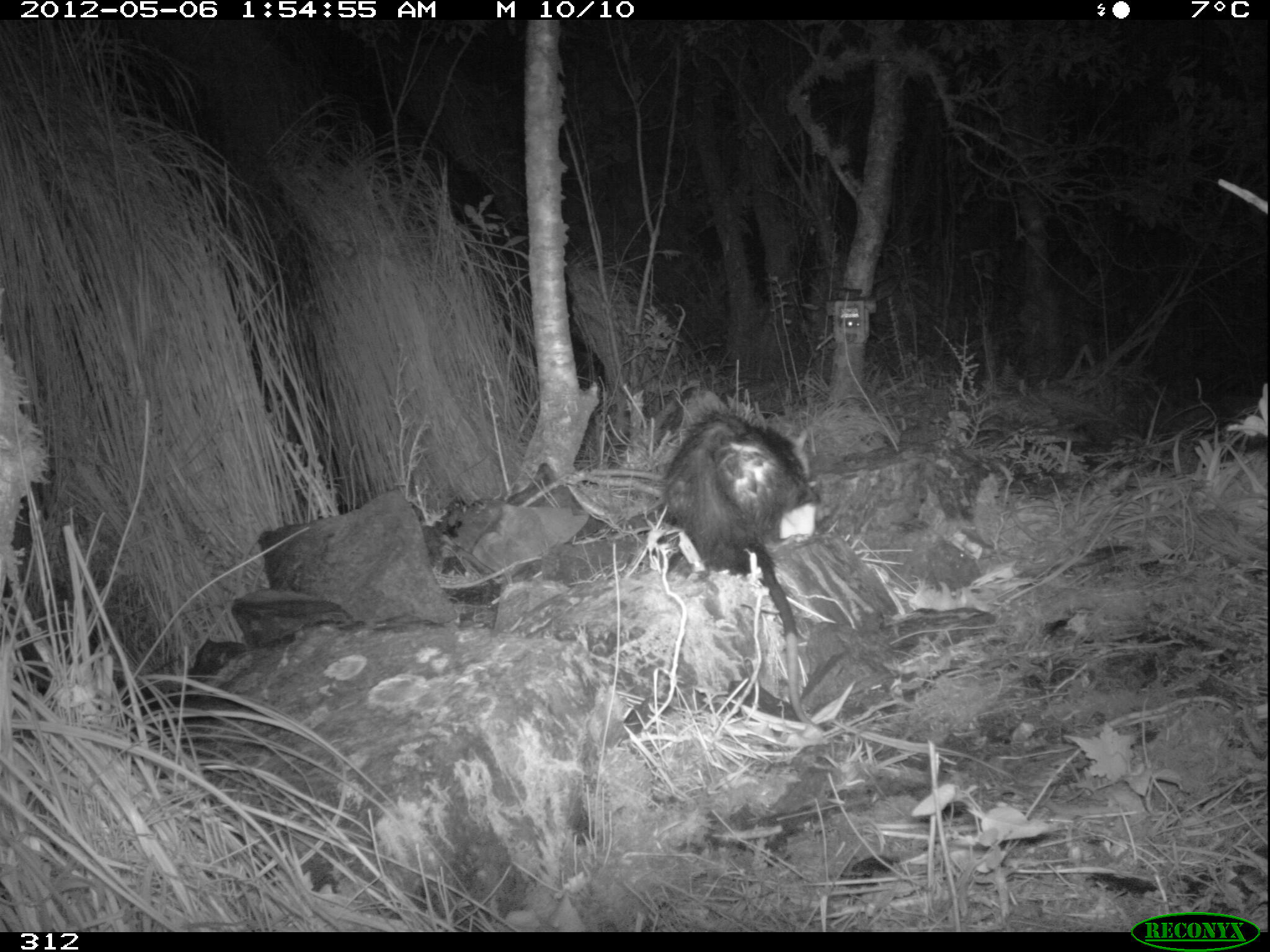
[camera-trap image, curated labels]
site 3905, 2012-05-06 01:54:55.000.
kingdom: Animalia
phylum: Chordata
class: Mammalia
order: Didelphimorphia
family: Didelphidae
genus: Didelphis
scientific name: Didelphis pernigra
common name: andean white-eared opossum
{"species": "Didelphis pernigra (andean white-eared opossum)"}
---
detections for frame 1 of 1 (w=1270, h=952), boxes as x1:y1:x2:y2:
didelphis pernigra: 660:407:820:721